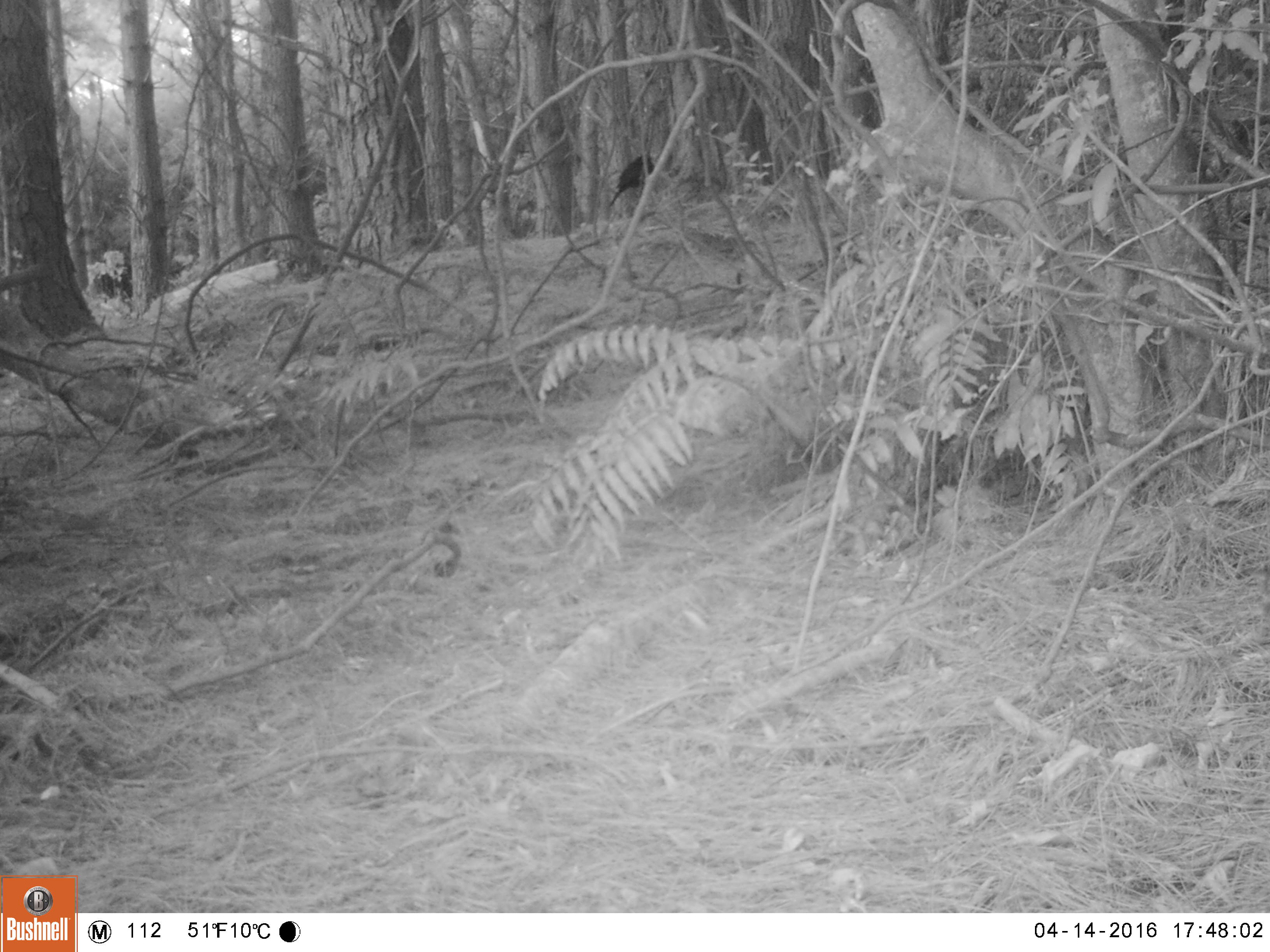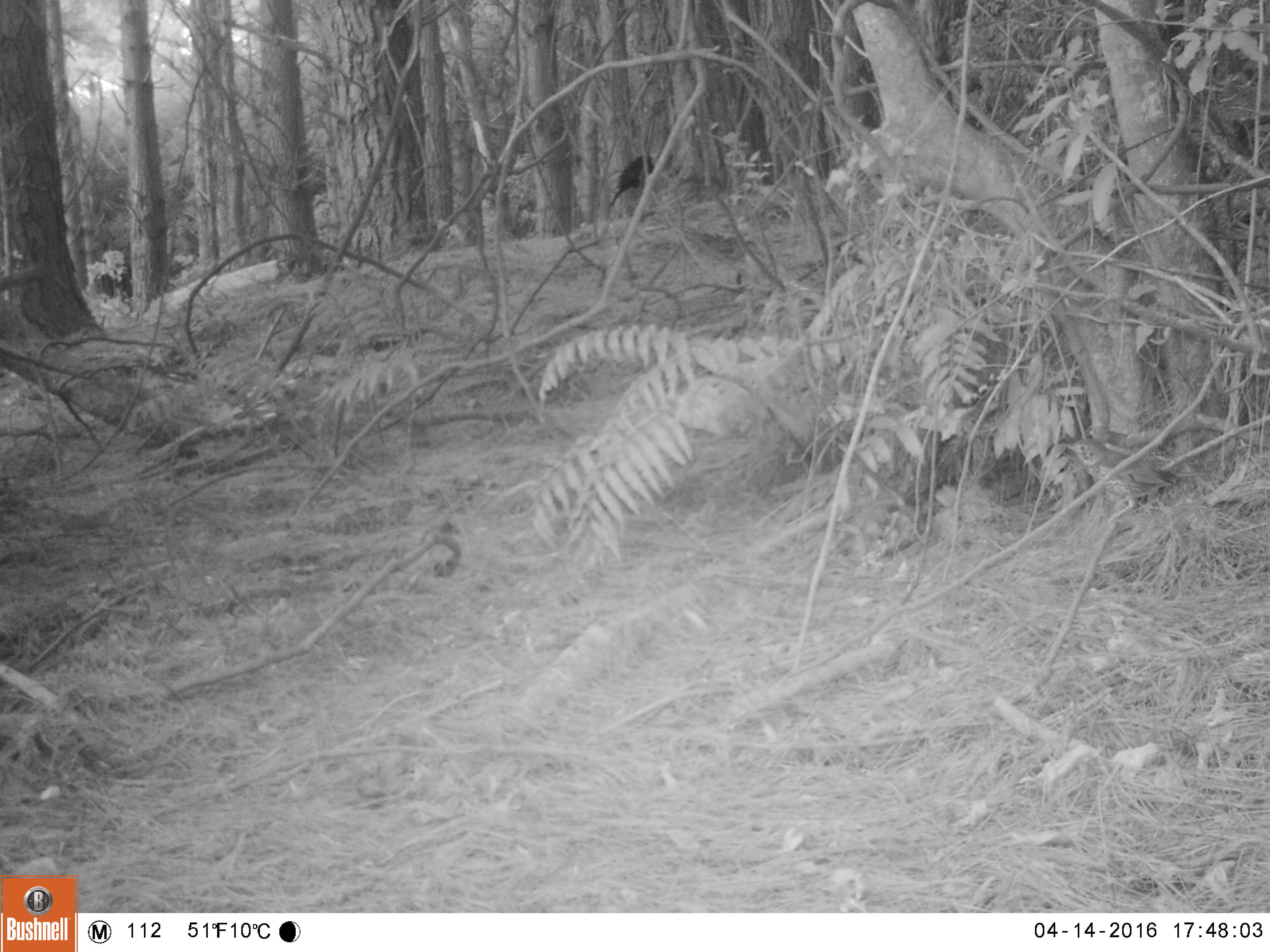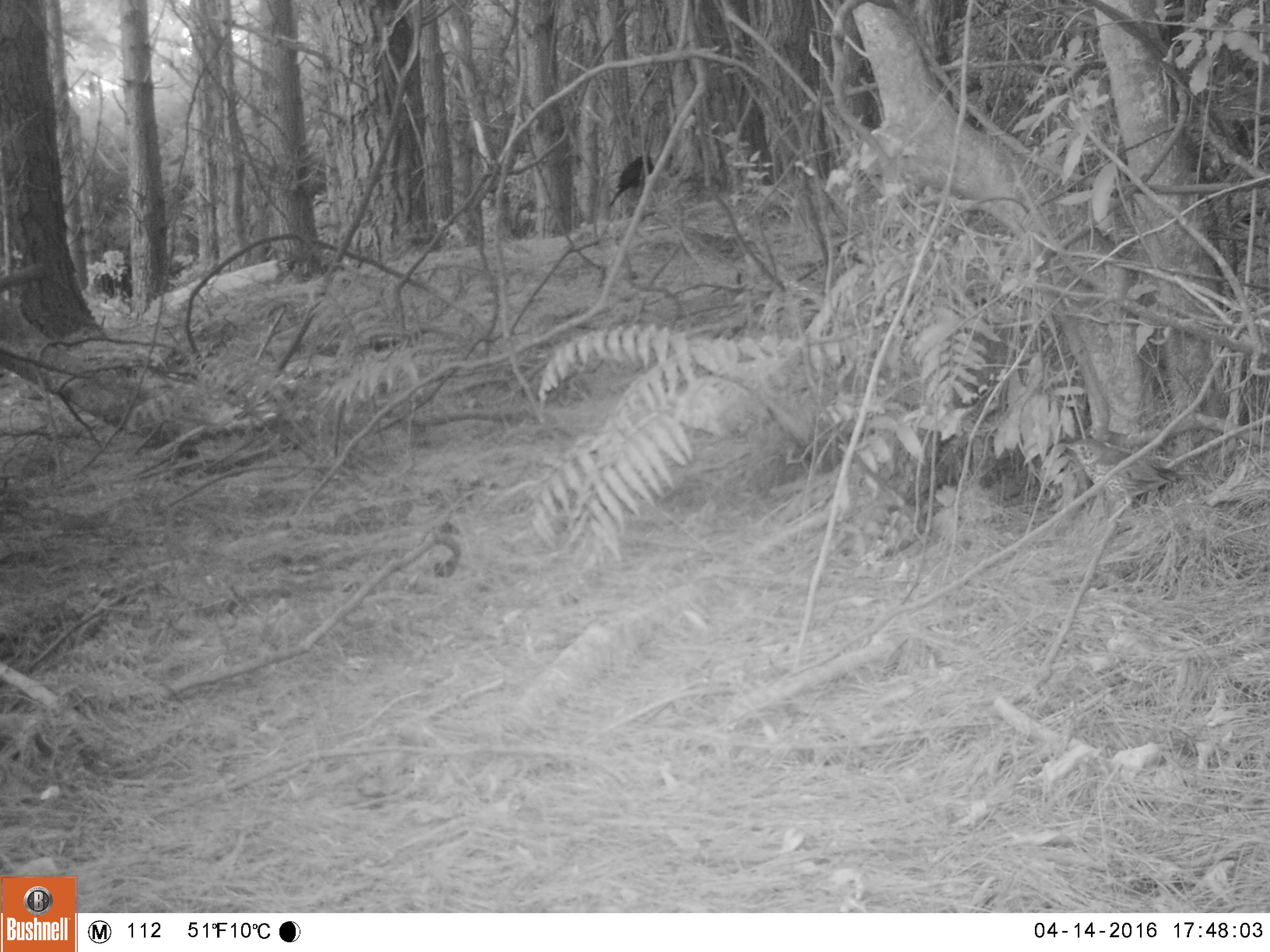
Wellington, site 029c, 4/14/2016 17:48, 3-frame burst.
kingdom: Animalia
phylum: Chordata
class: Aves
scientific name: Aves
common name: bird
Bird (Aves).